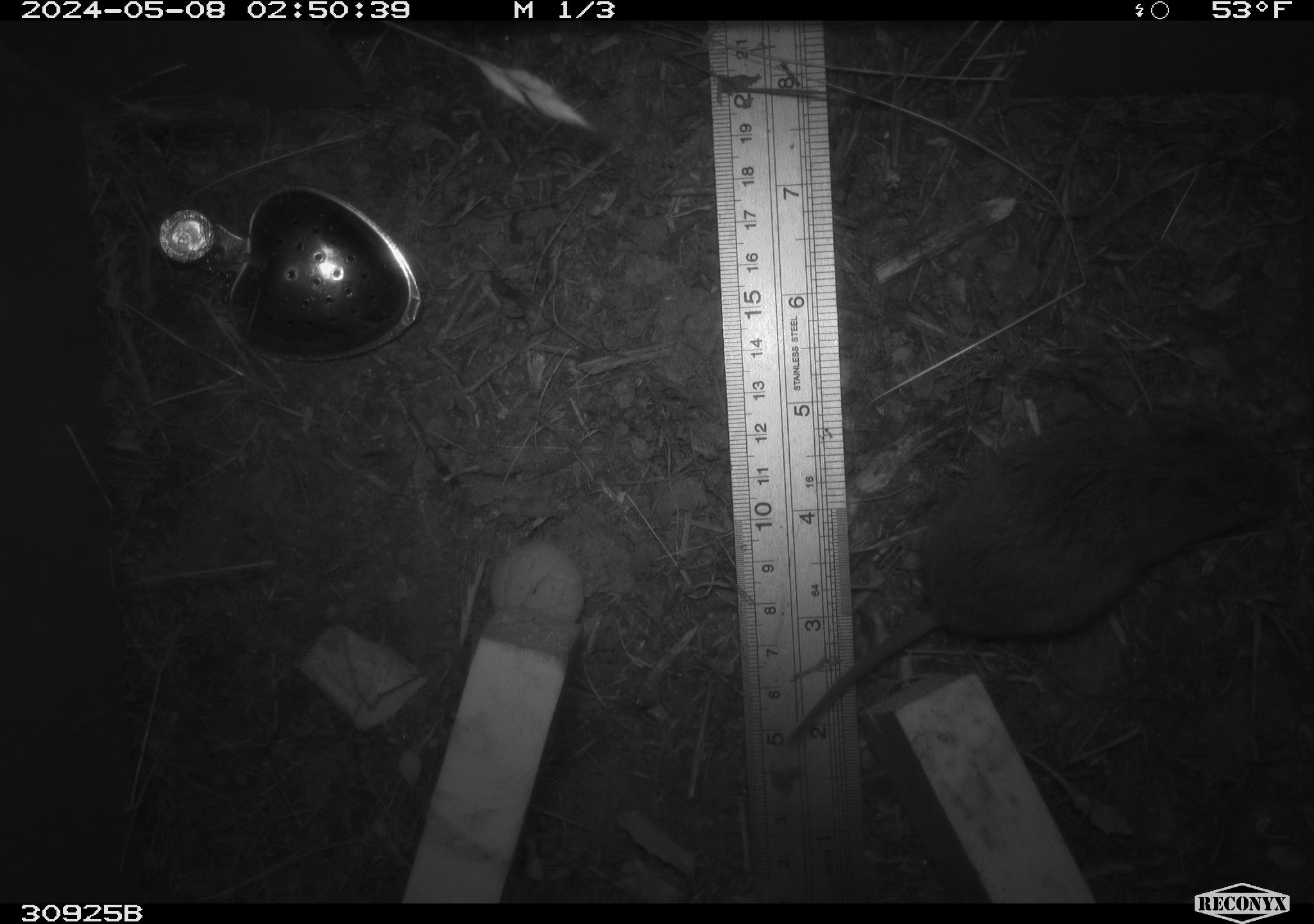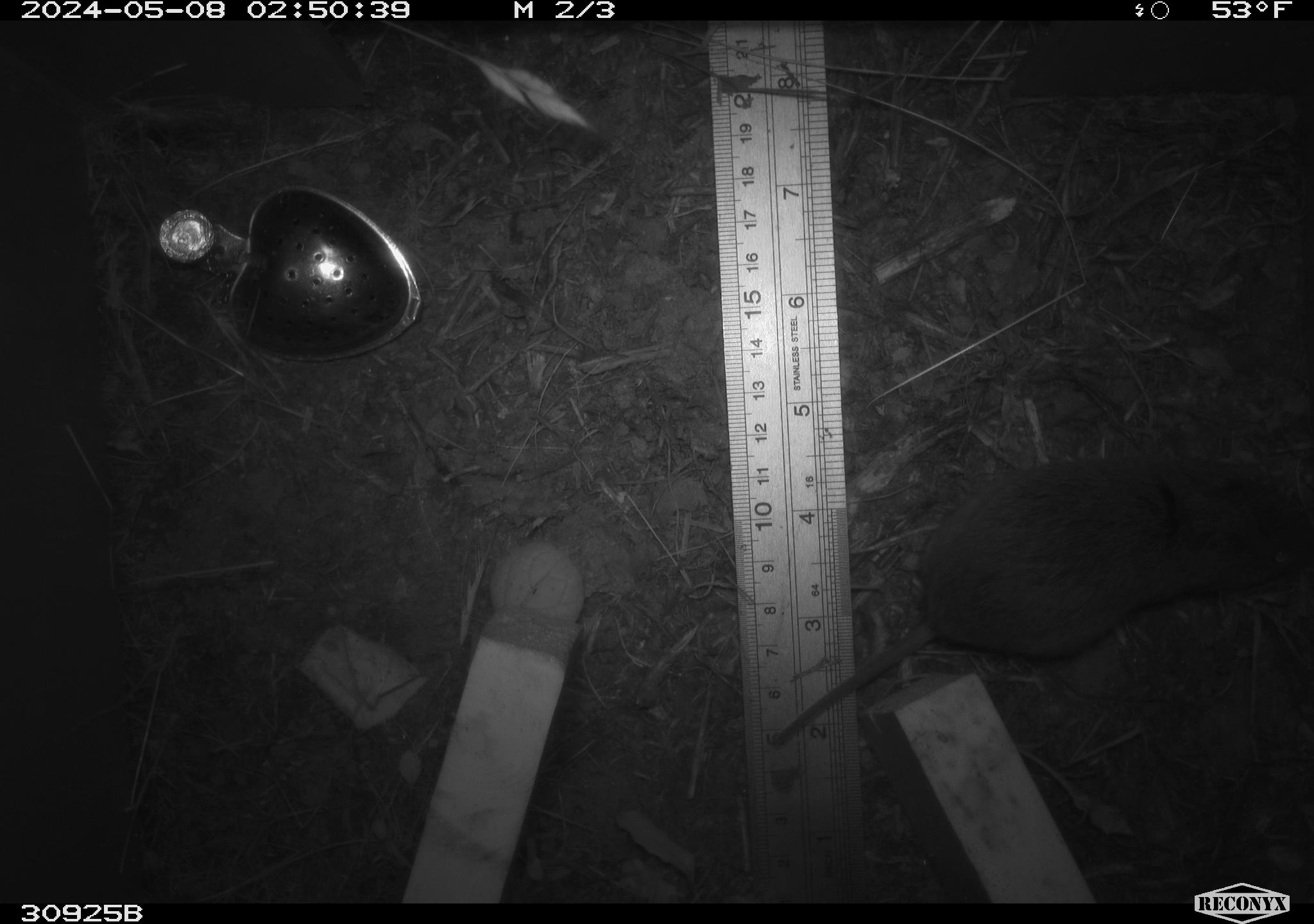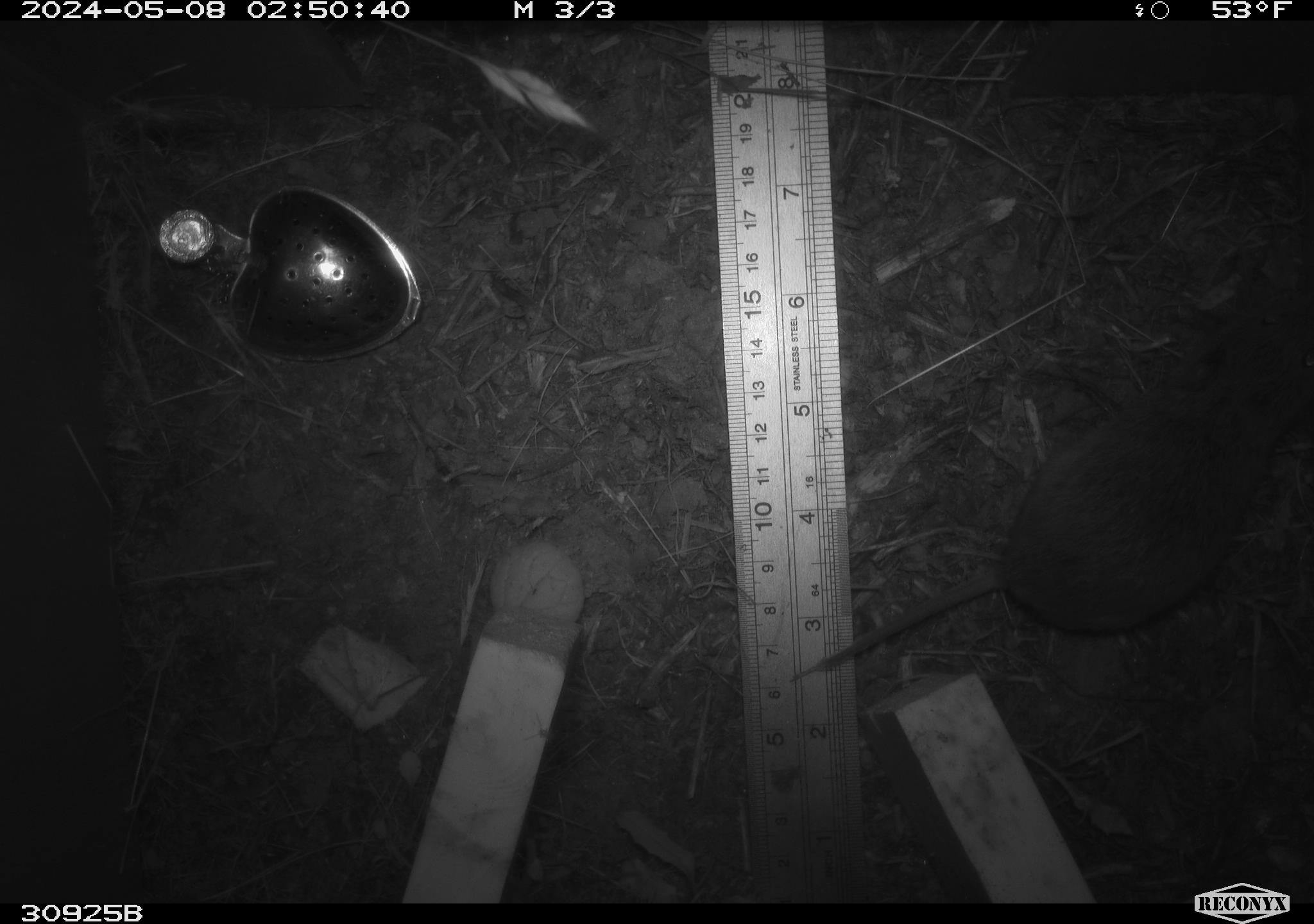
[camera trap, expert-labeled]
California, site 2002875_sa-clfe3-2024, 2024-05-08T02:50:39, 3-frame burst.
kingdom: Animalia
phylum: Chordata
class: Mammalia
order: Rodentia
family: Cricetidae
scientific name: Arvicolinae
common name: voles, lemmings, and muskrats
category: arvicolinae subfamily